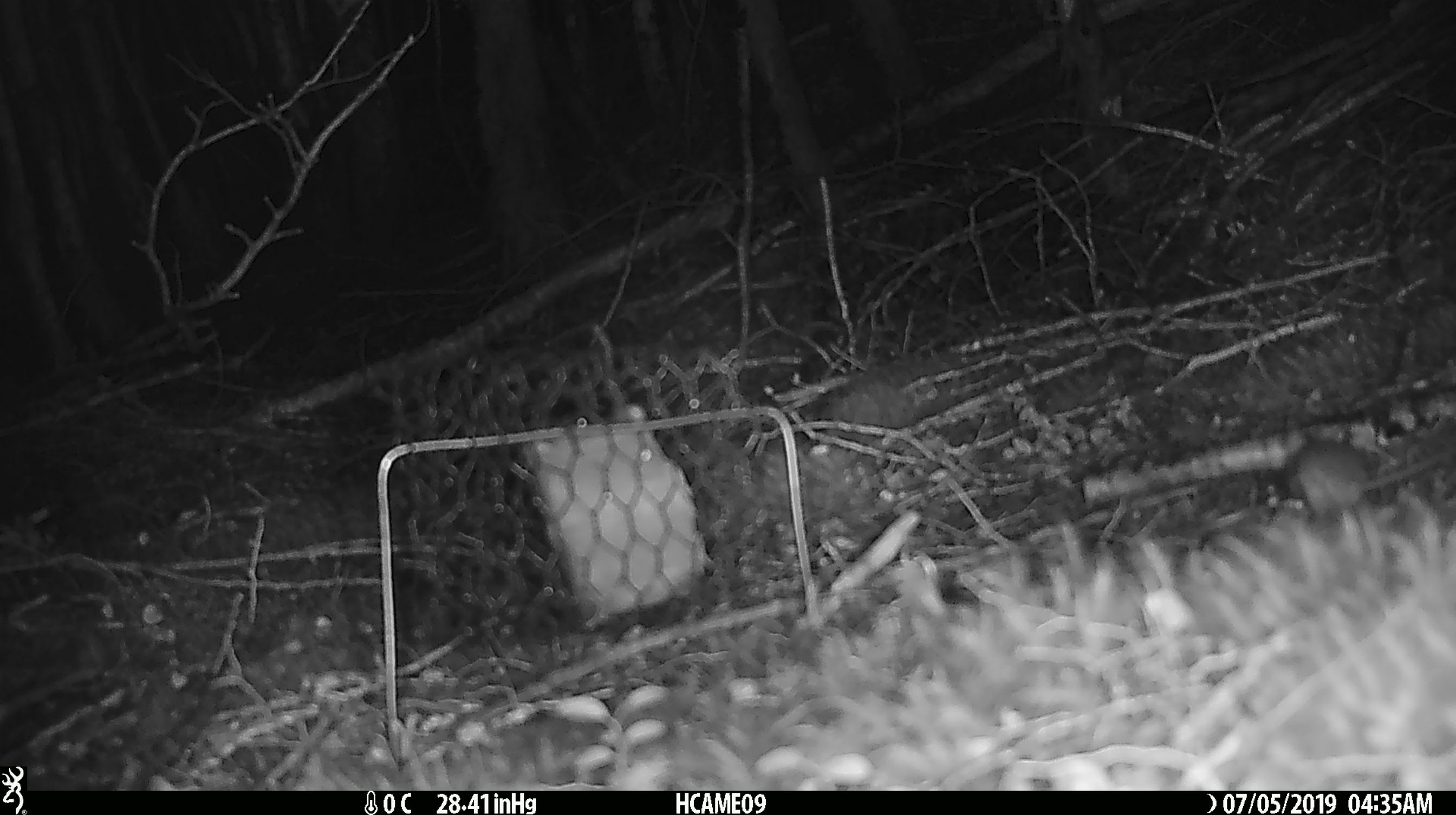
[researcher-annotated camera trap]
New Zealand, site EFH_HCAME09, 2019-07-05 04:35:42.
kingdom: Animalia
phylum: Chordata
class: Mammalia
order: Rodentia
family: Muridae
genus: Mus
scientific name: Mus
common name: mouse